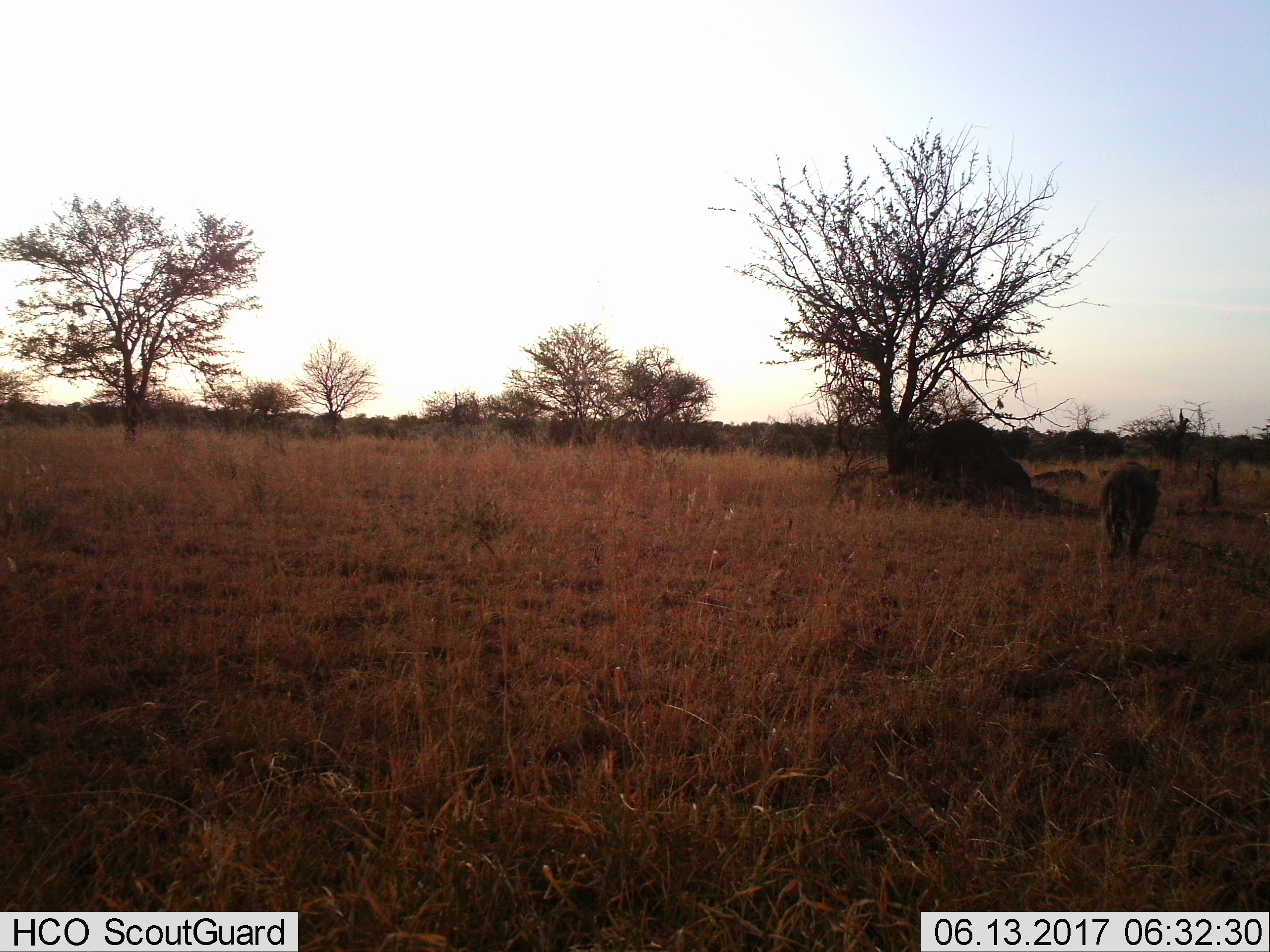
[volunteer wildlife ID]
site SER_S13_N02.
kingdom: Animalia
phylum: Chordata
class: Mammalia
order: Artiodactyla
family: Suidae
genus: Phacochoerus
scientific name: Phacochoerus africanus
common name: warthog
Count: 1.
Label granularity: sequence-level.